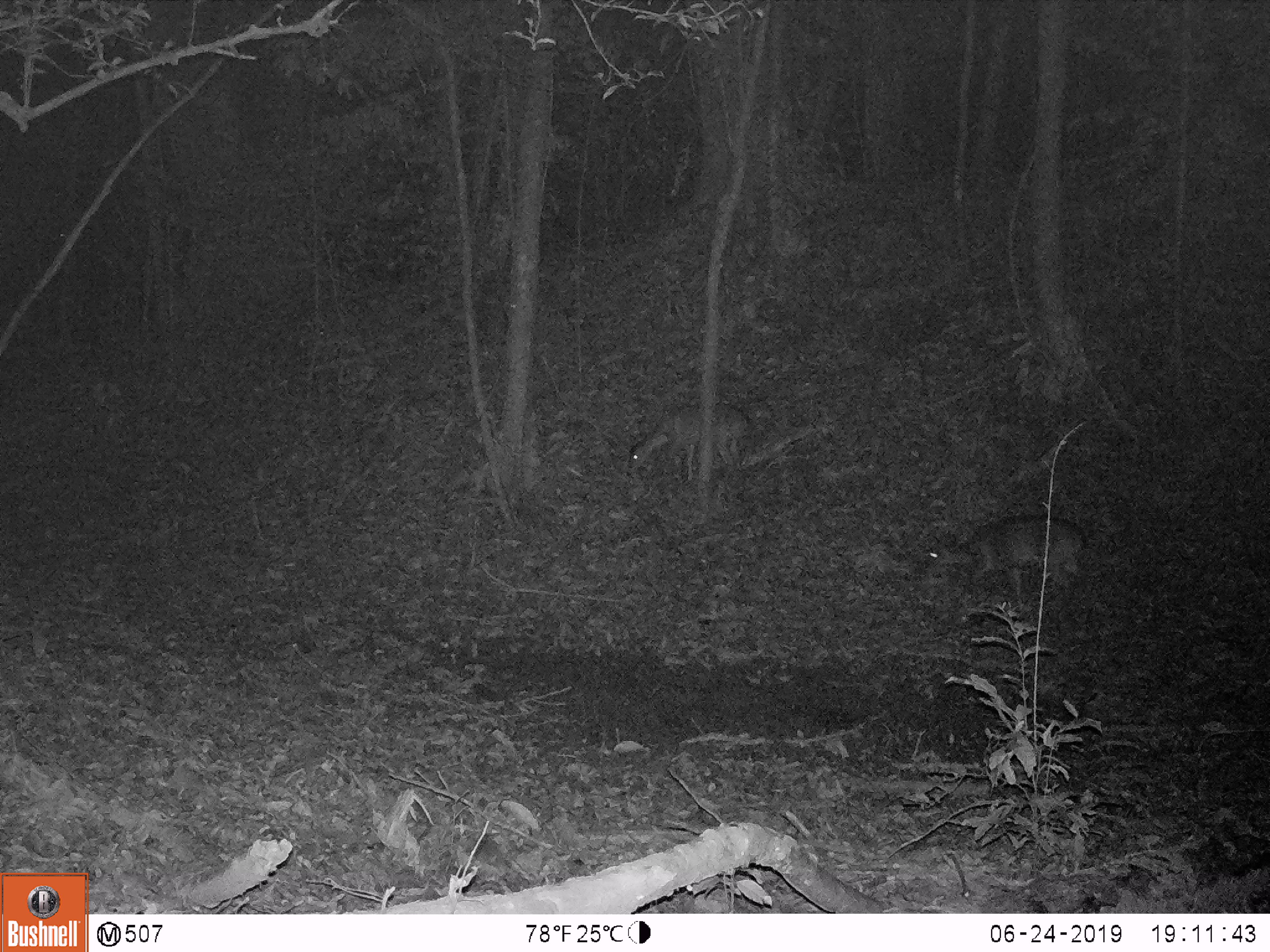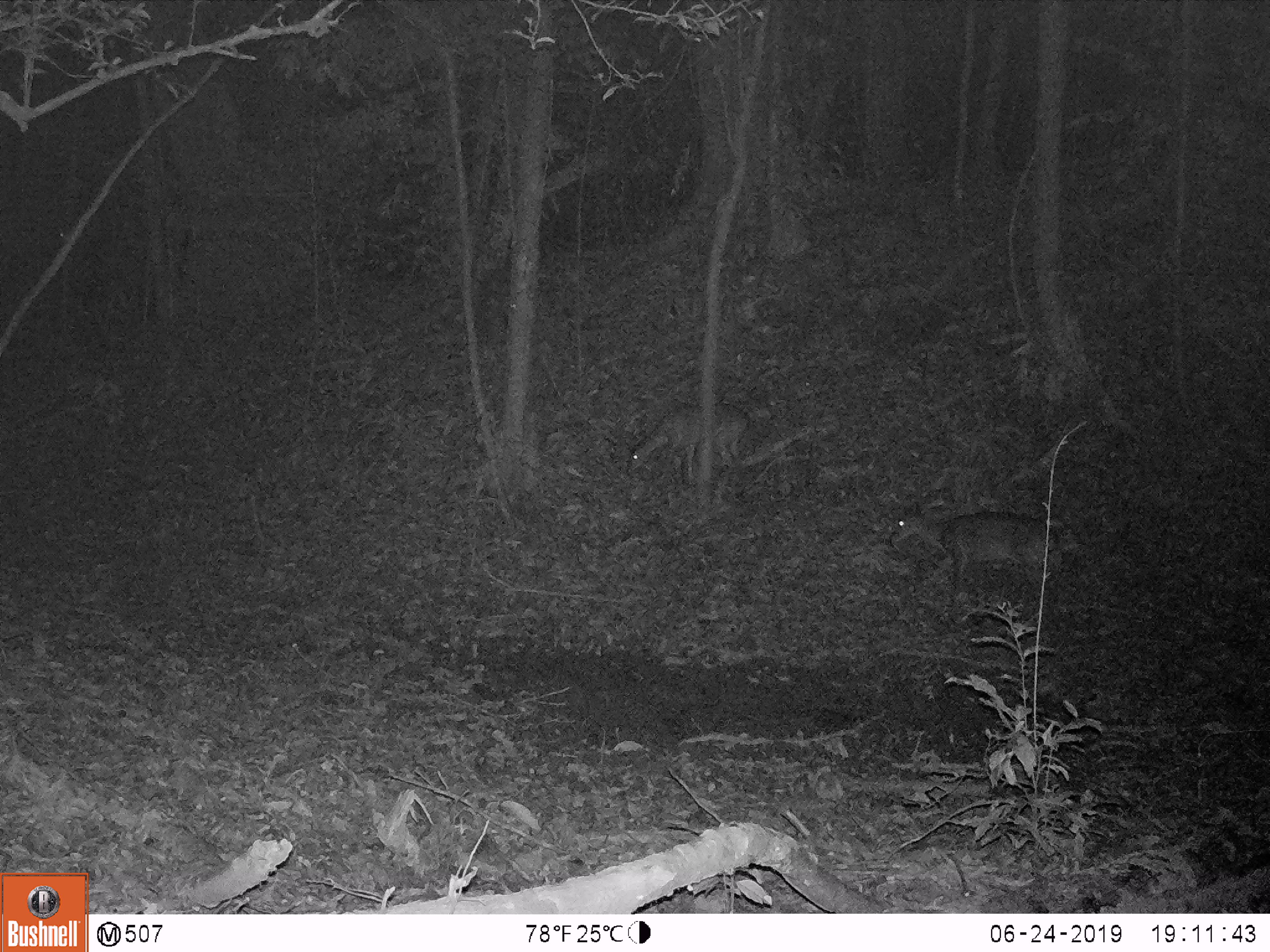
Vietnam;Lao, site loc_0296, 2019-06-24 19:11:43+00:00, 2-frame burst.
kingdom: Animalia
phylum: Chordata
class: Mammalia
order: Artiodactyla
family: Cervidae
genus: Muntiacus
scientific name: Muntiacus vuquangensis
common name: large-antlered muntjac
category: large antlered muntjac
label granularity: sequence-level